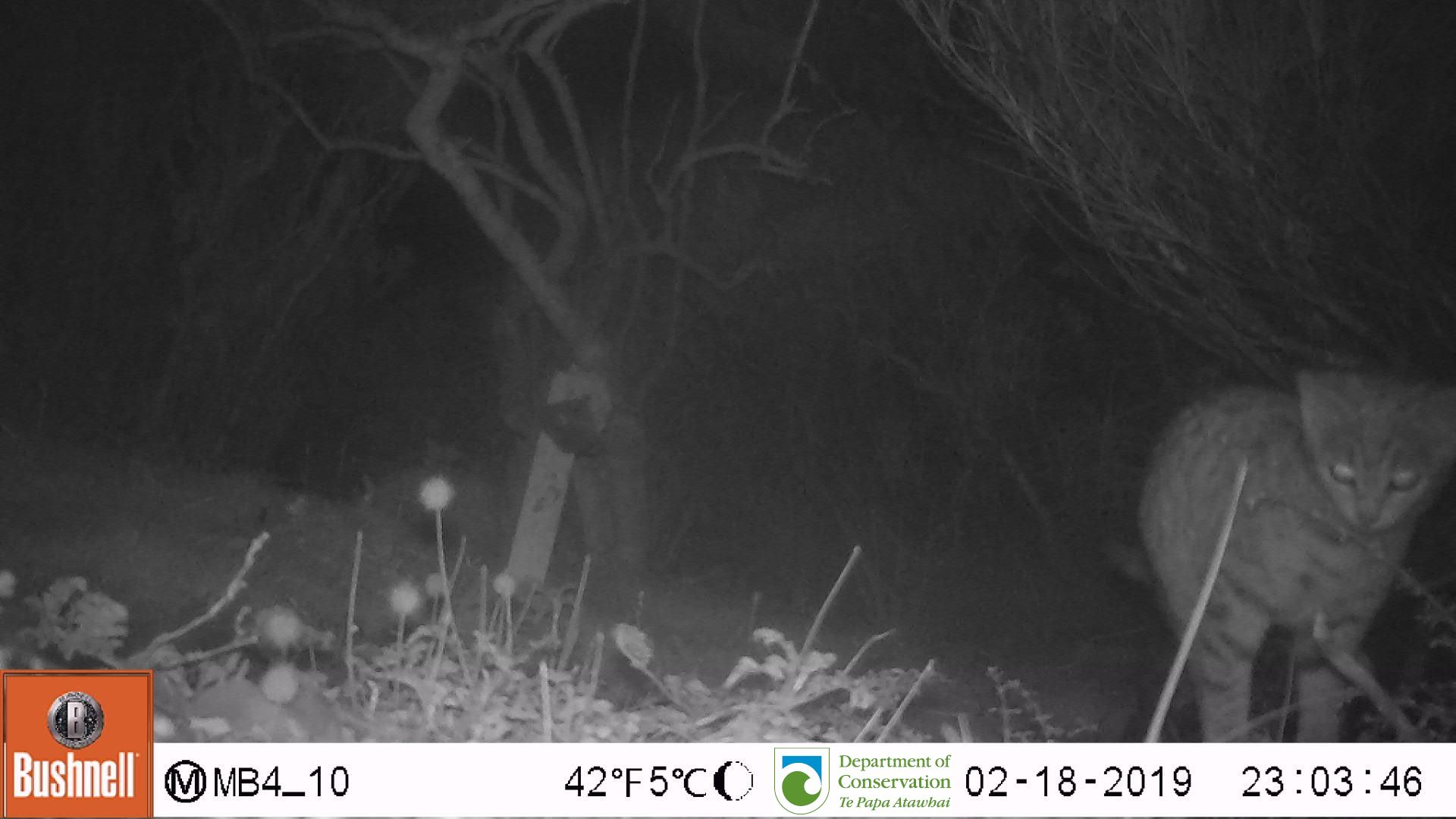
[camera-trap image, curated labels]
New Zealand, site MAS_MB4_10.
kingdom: Animalia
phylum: Chordata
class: Mammalia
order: Carnivora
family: Felidae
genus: Felis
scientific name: Felis catus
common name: domestic cat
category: cat